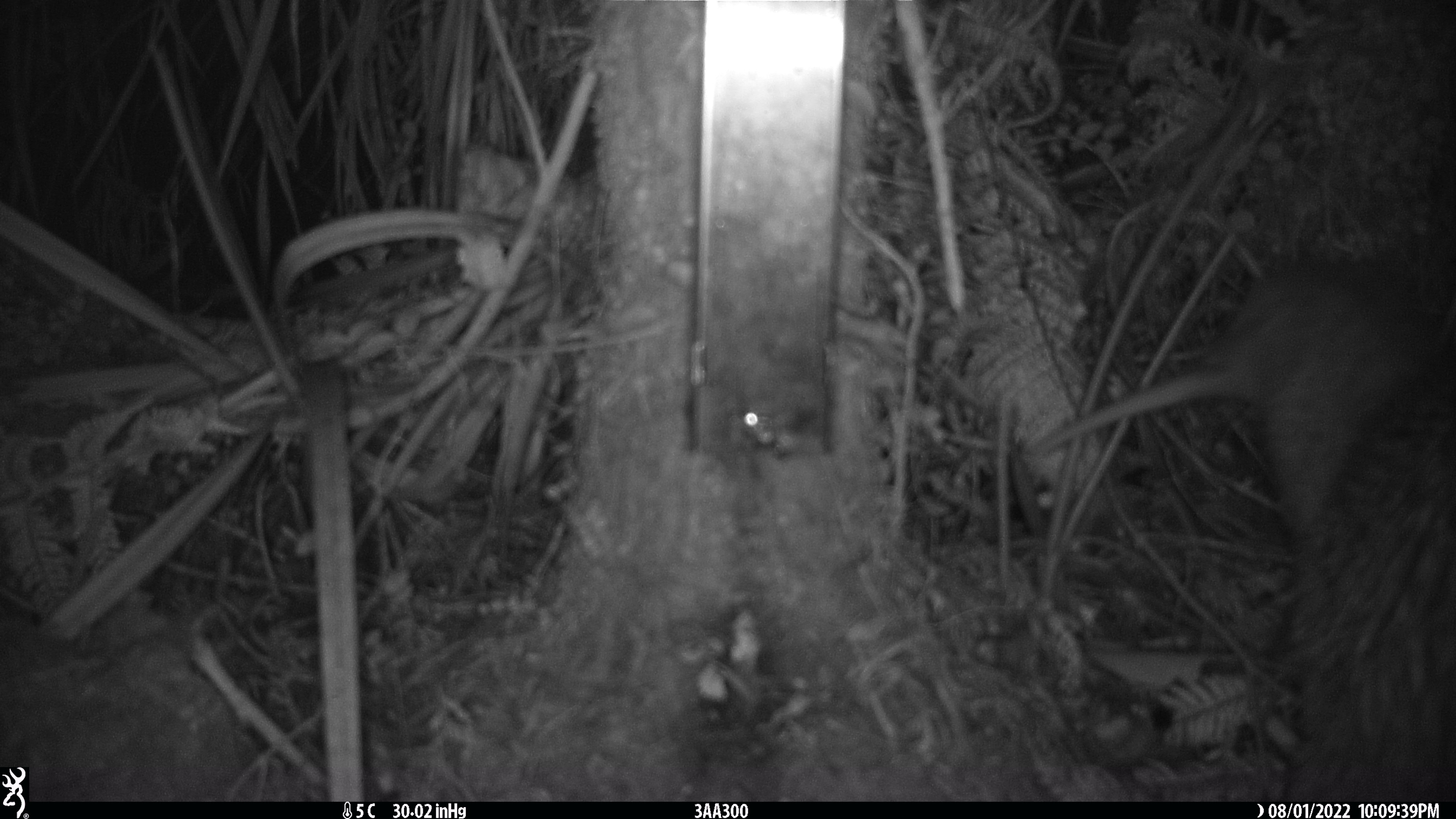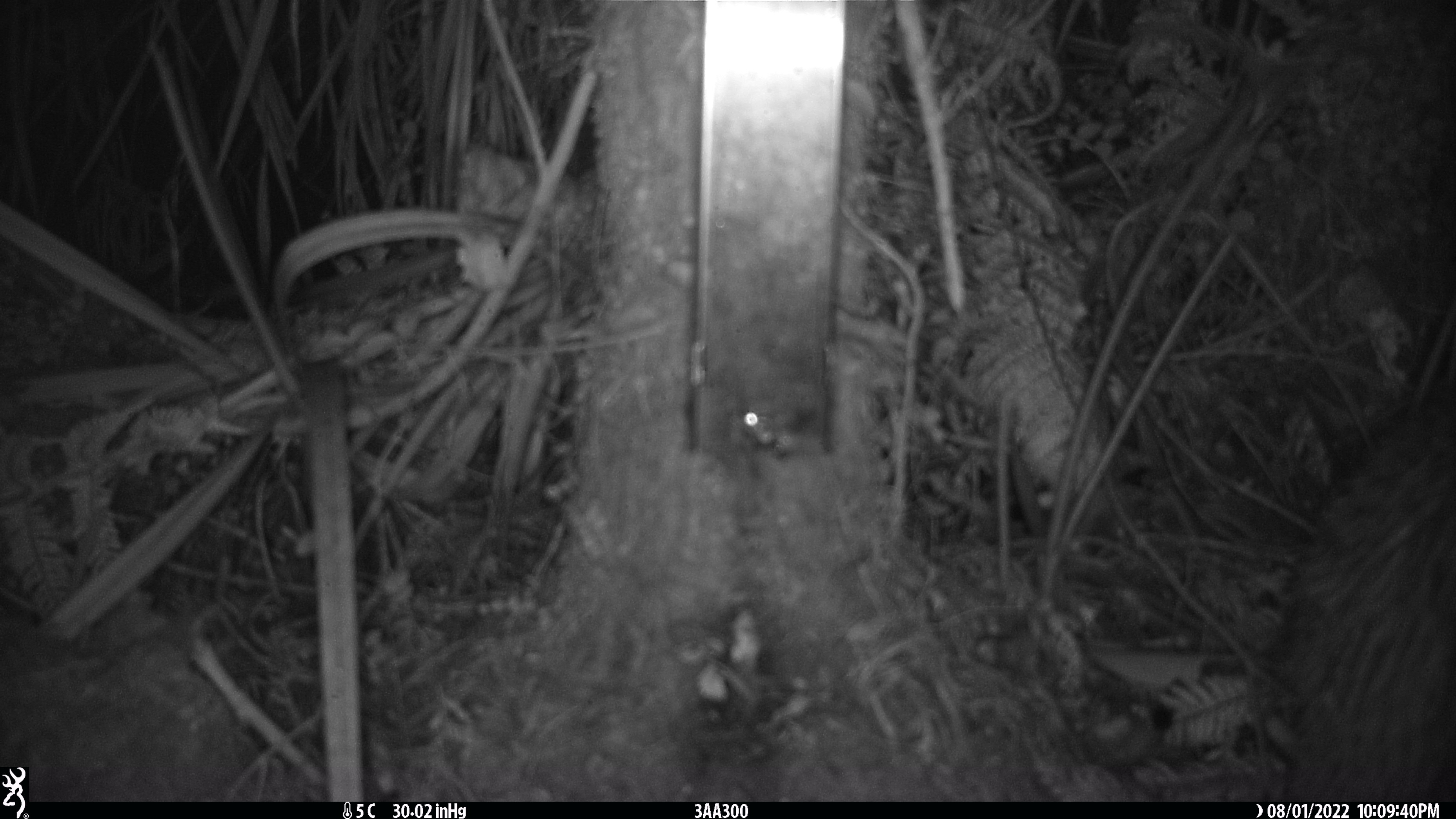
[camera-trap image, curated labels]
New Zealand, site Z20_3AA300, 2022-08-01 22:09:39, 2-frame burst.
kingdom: Animalia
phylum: Chordata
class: Aves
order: Apterygiformes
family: Apterygidae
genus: Apteryx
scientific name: Apteryx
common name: kiwi